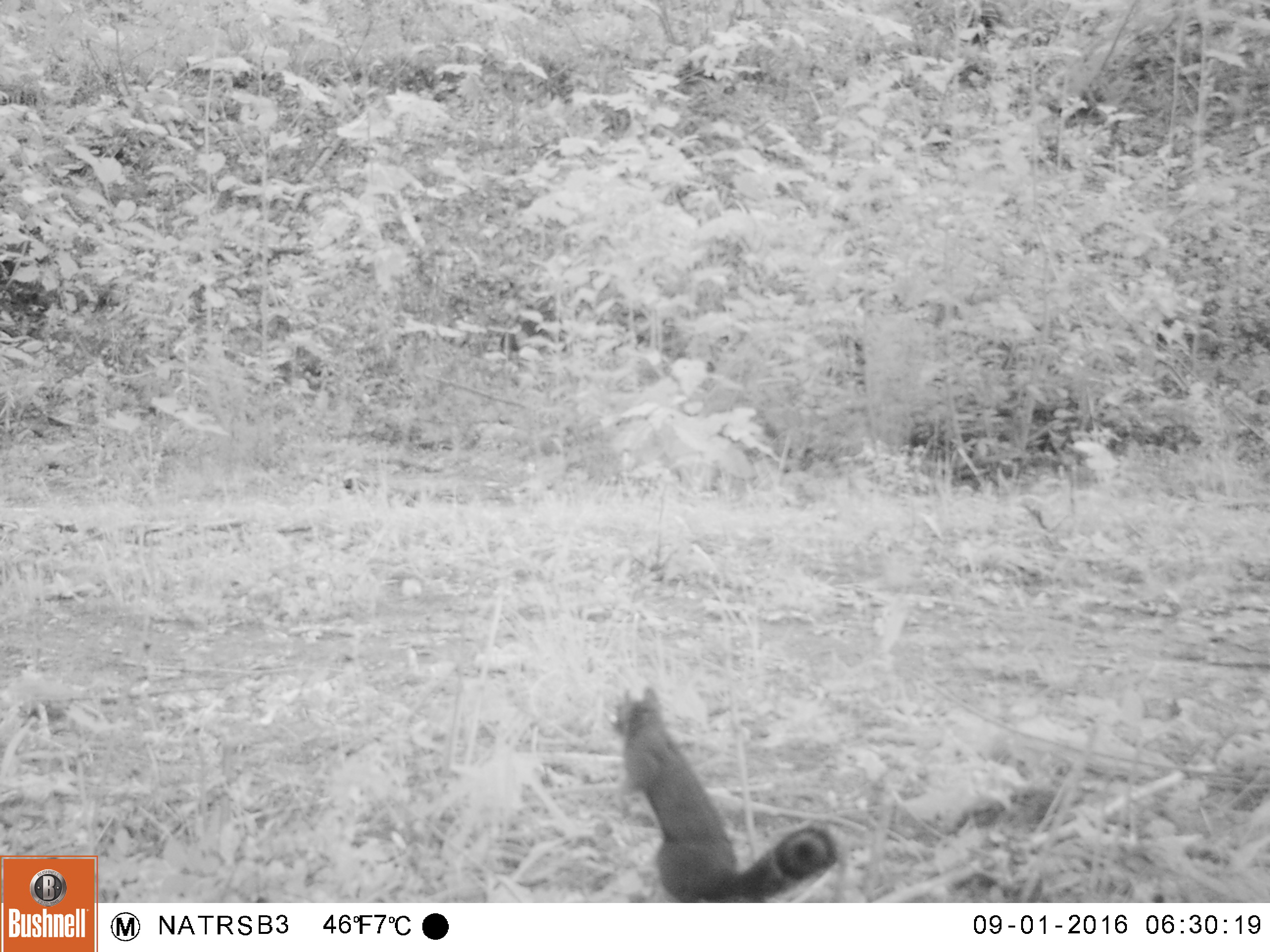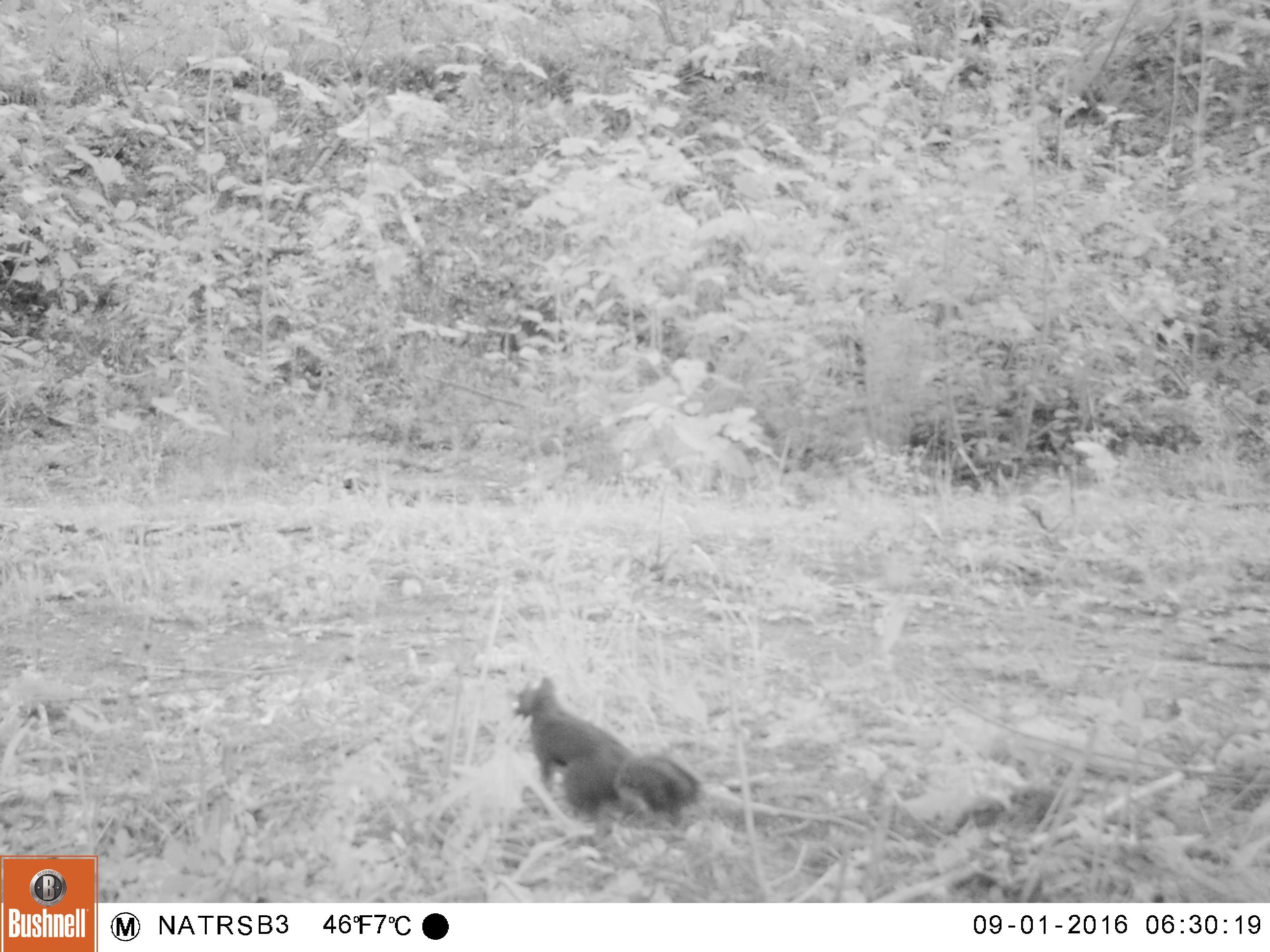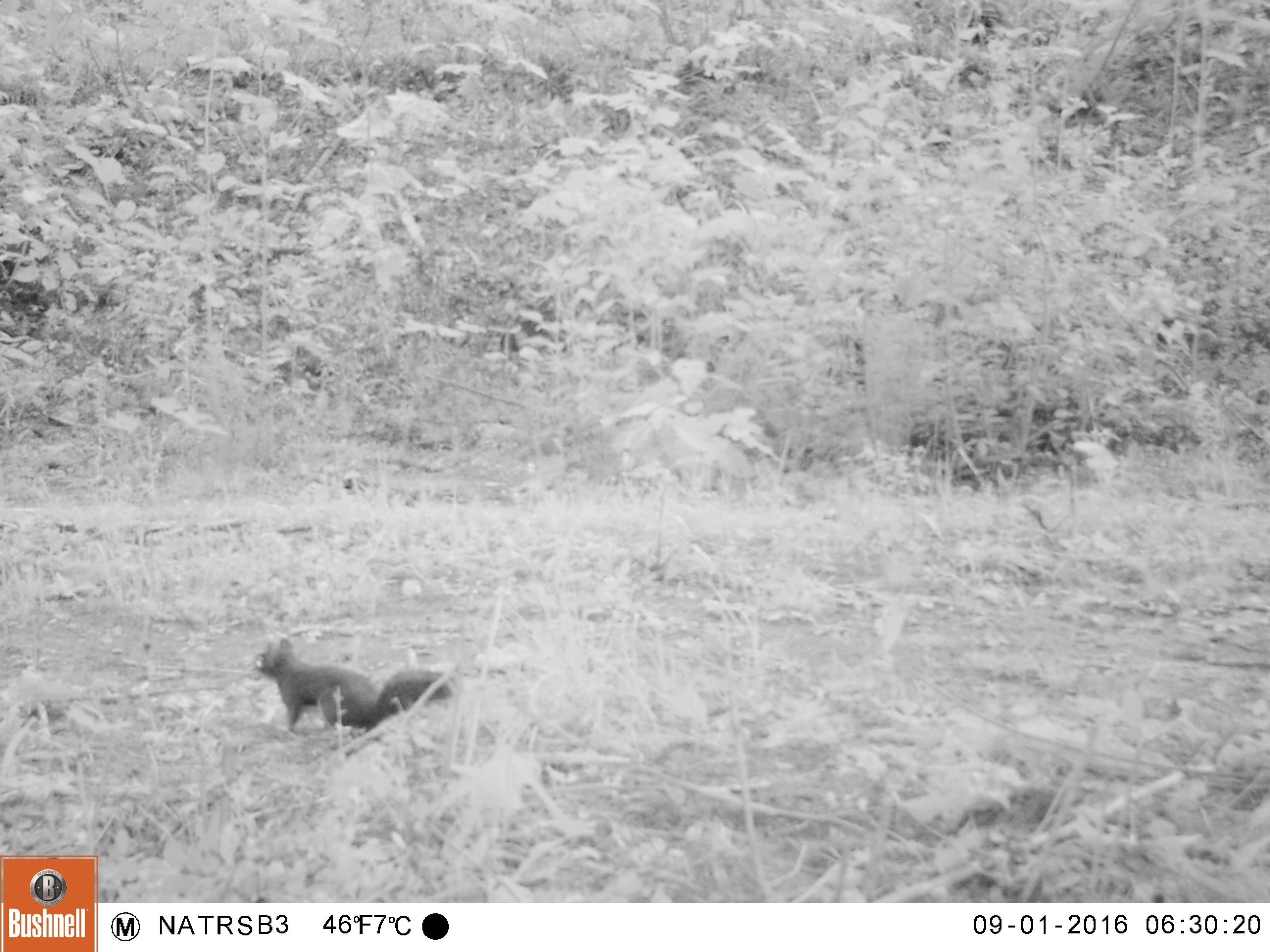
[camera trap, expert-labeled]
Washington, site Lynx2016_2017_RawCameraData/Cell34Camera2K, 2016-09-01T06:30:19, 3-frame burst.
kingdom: Animalia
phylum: Chordata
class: Mammalia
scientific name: Mammalia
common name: small mammal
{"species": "small mammal (Mammalia)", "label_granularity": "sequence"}